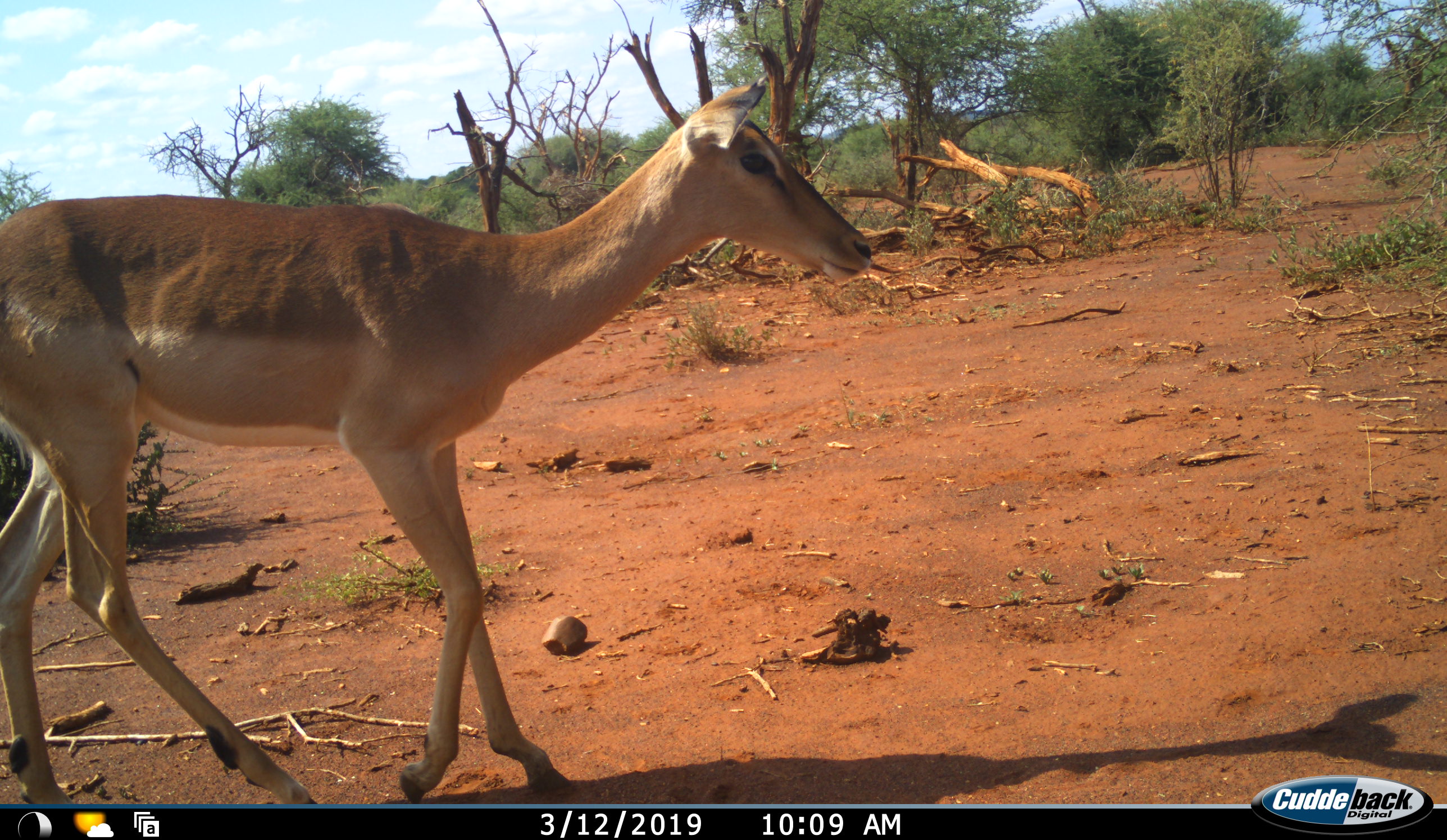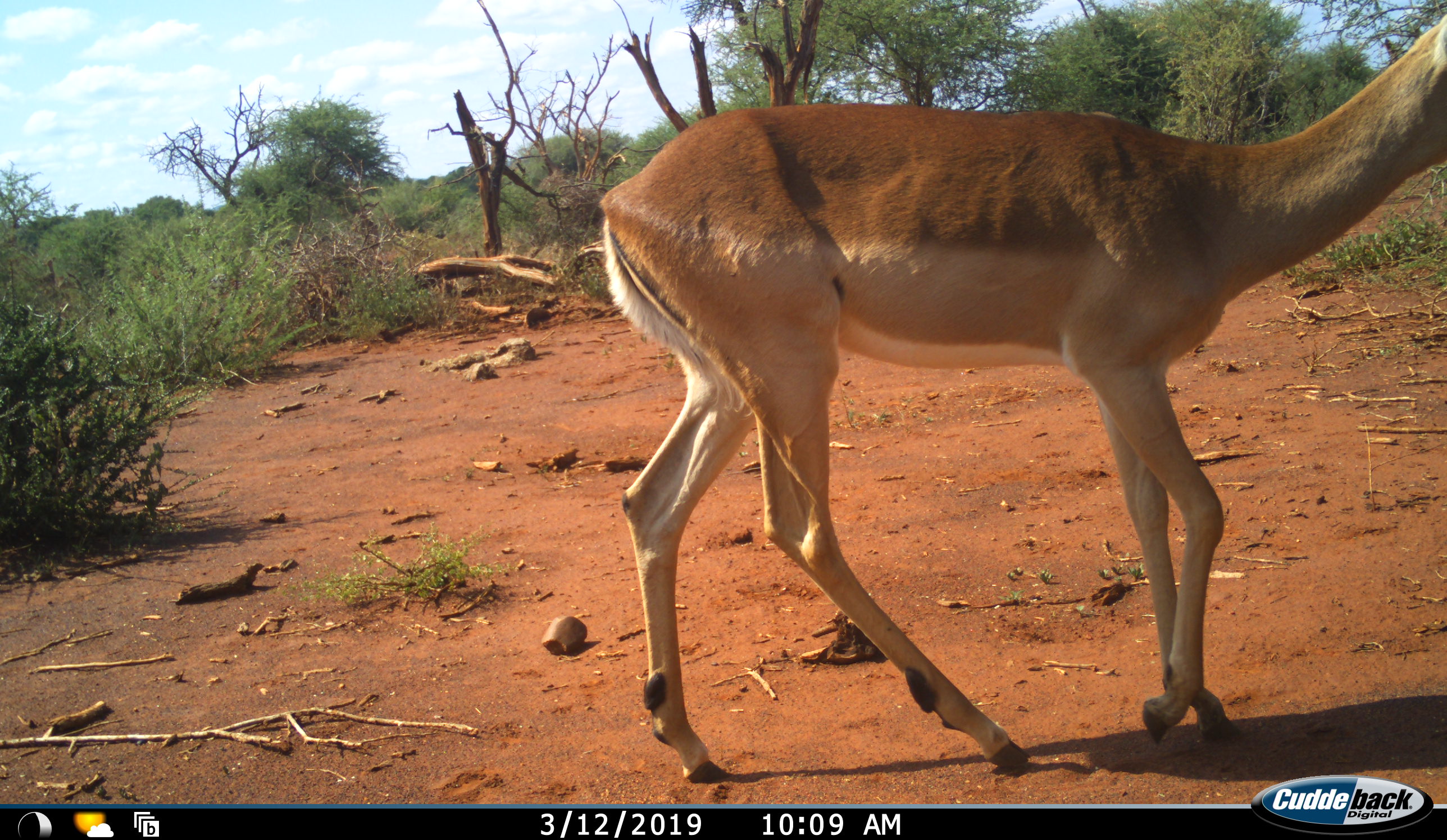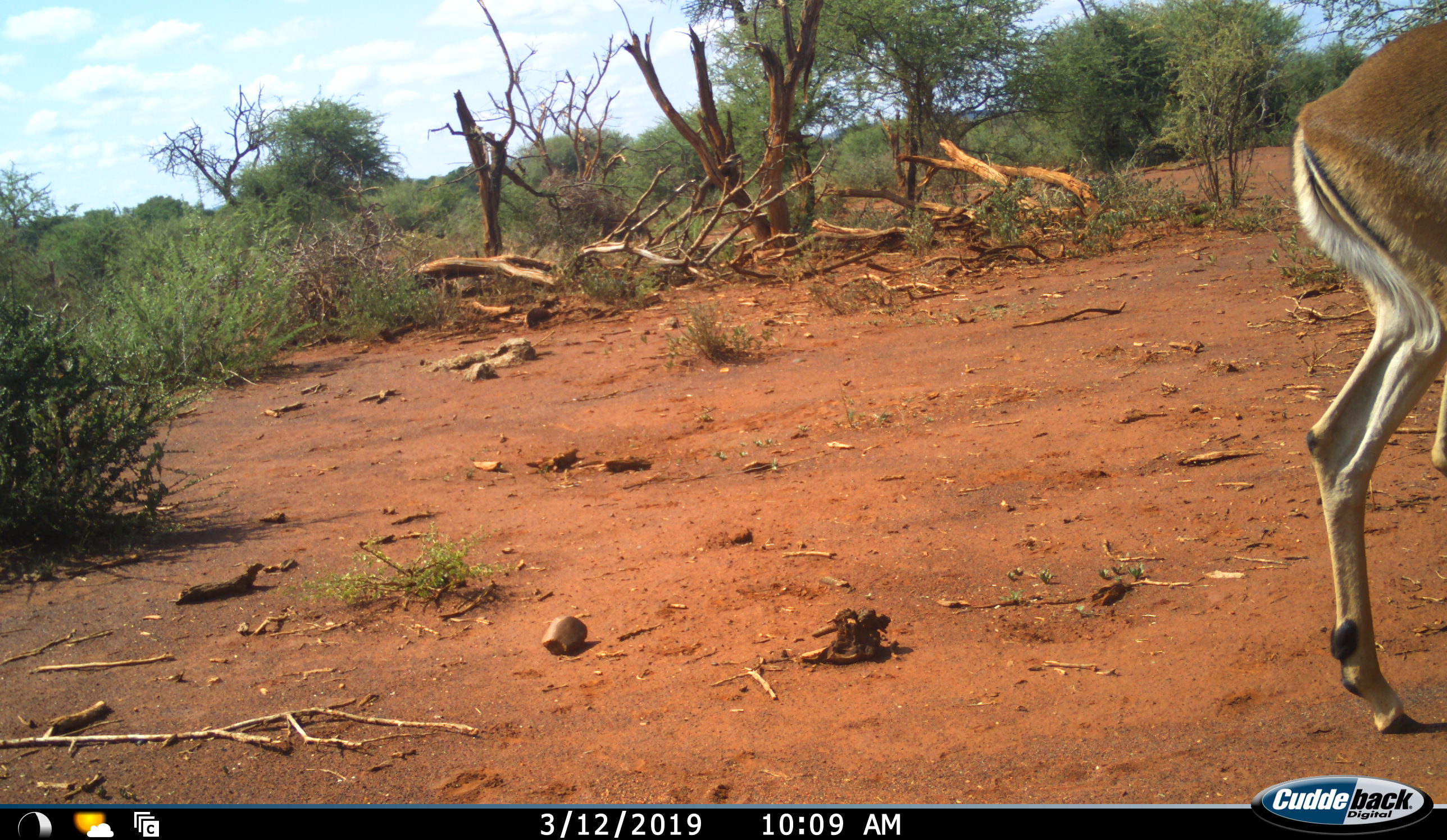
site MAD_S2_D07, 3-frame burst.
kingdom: Animalia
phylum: Chordata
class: Mammalia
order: Artiodactyla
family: Bovidae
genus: Aepyceros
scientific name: Aepyceros melampus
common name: impala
Impala (Aepyceros melampus), count 1. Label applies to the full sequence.